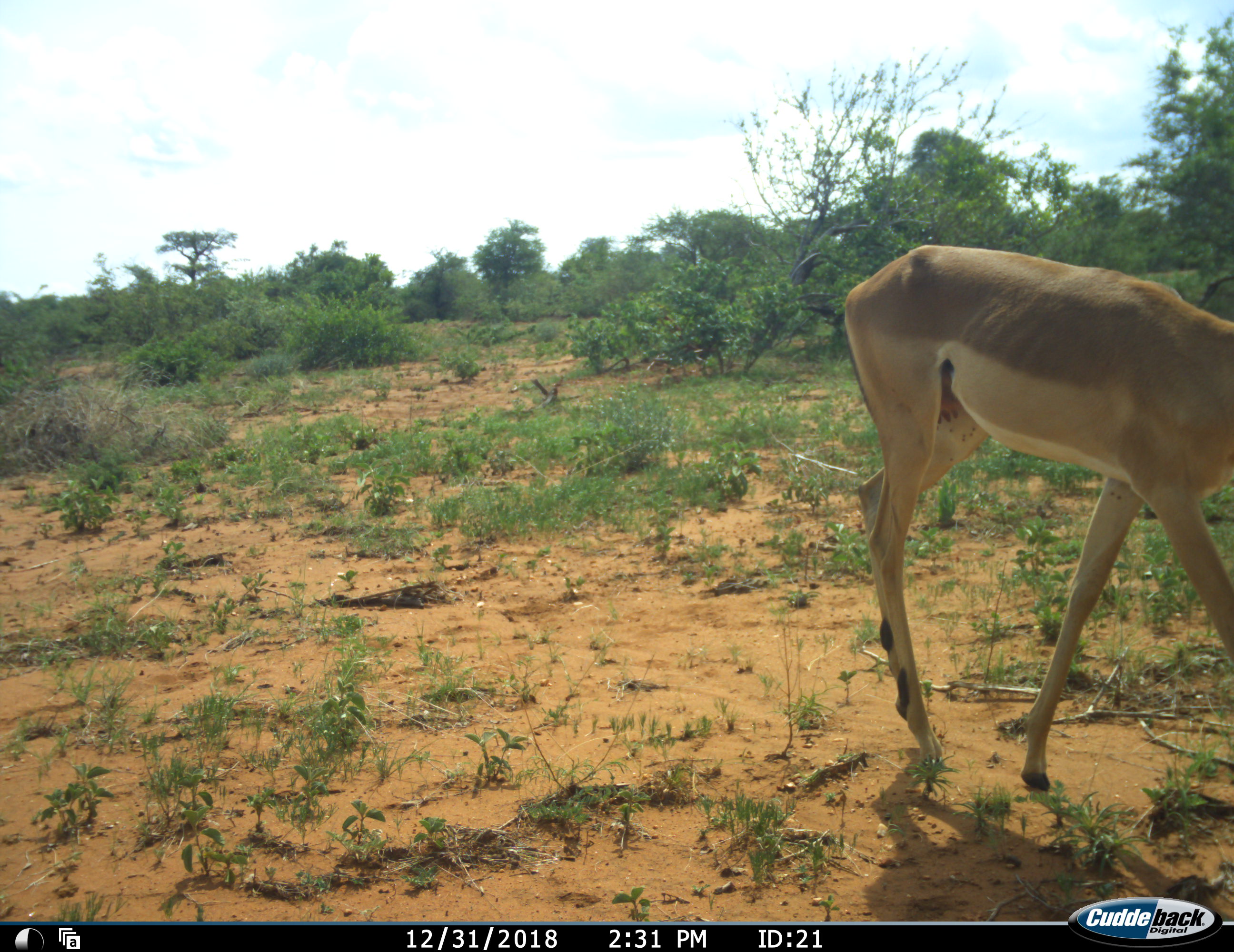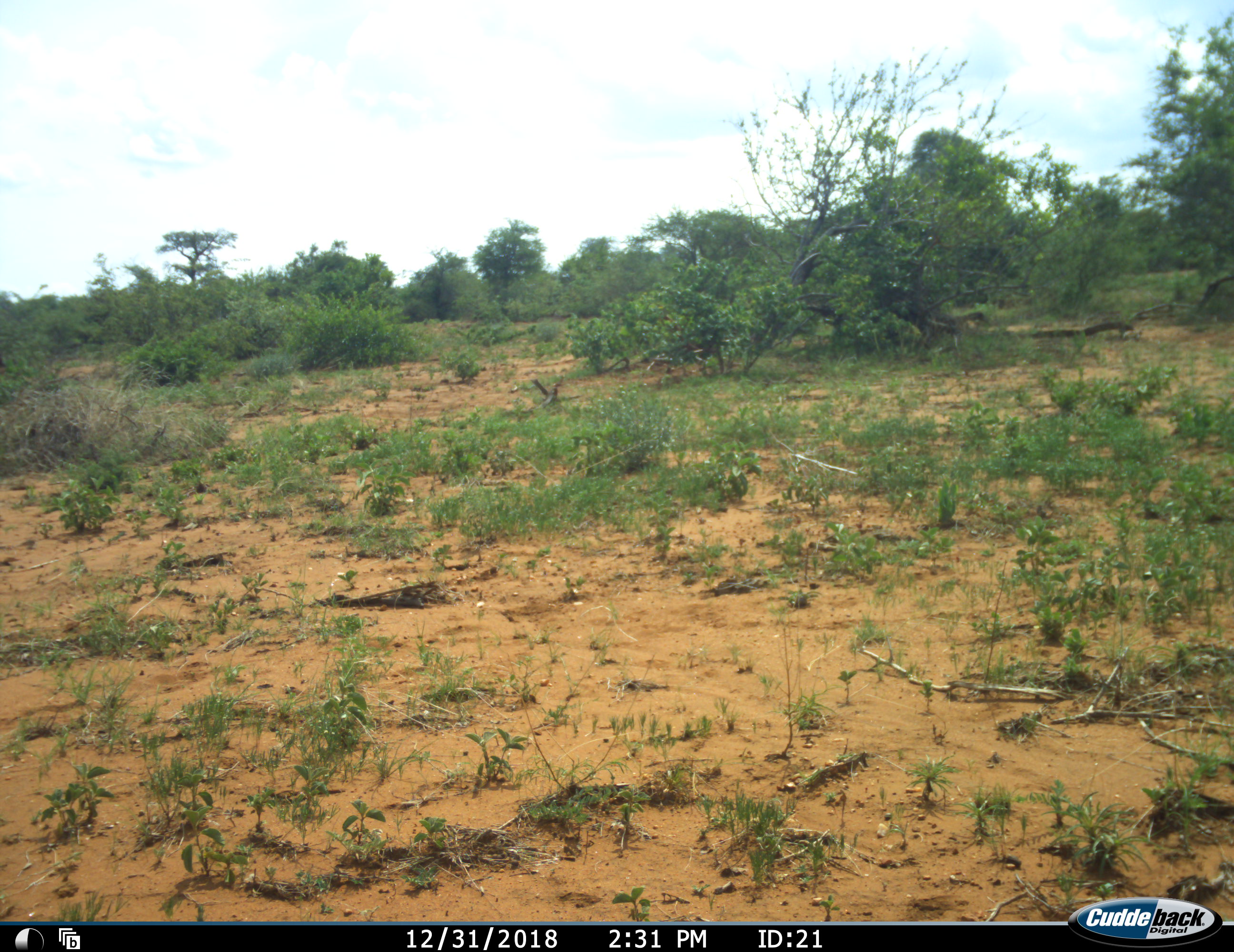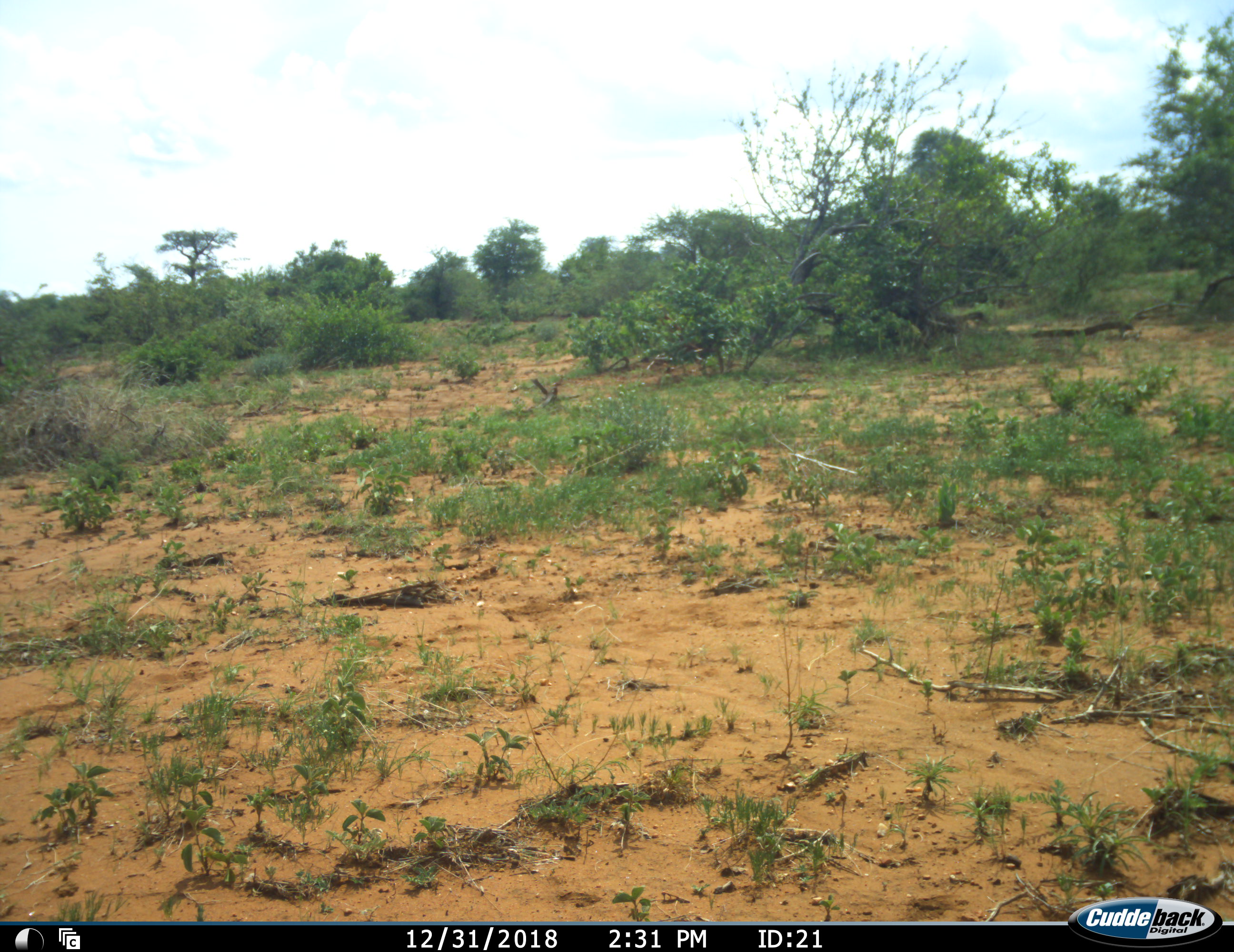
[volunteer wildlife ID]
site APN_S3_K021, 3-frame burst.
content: unidentified animal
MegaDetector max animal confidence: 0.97